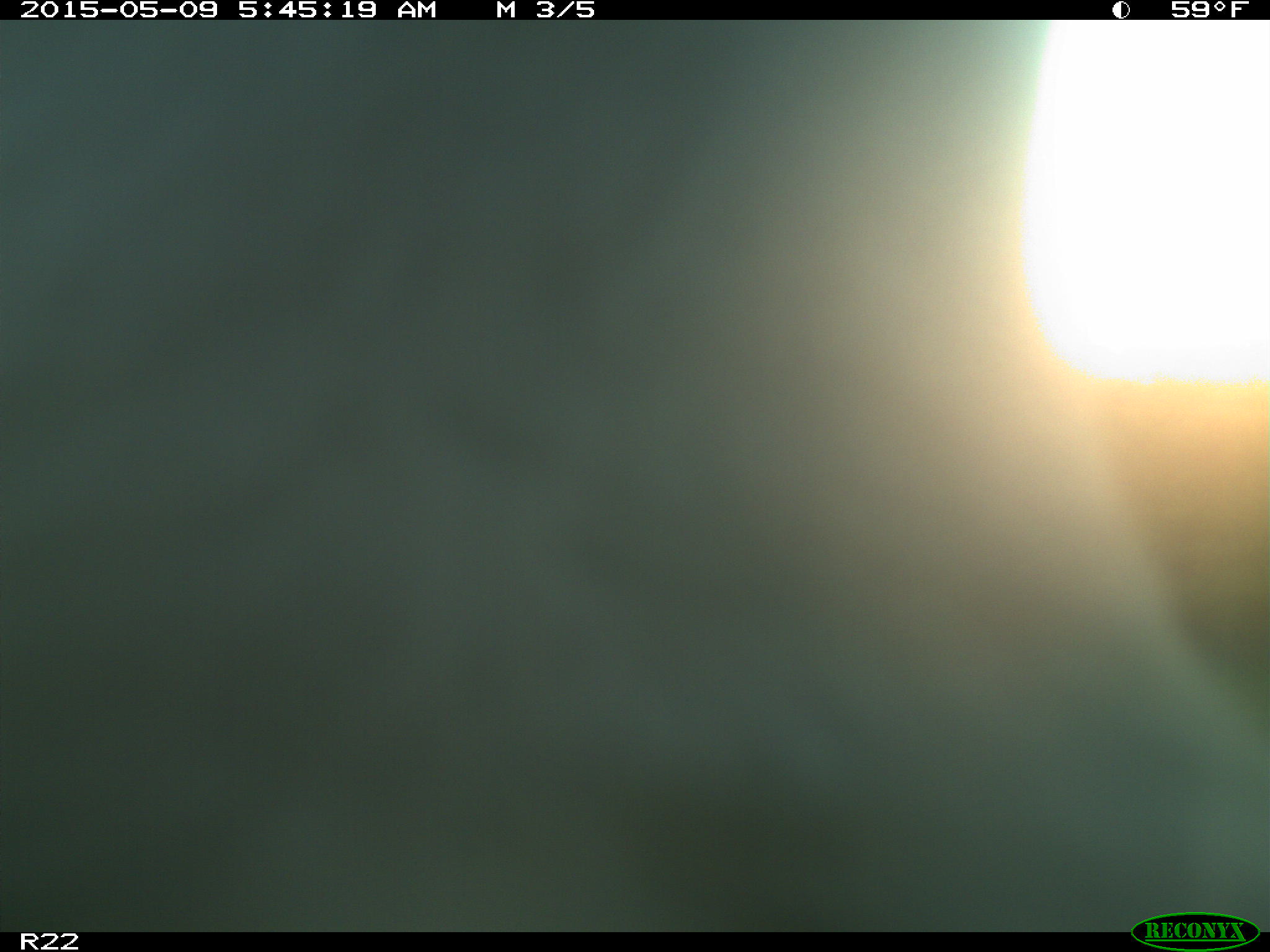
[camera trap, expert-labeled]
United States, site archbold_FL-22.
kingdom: Animalia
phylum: Chordata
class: Mammalia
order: Artiodactyla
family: Bovidae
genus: Bos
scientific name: Bos taurus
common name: domestic cow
Bos taurus (domestic cow).